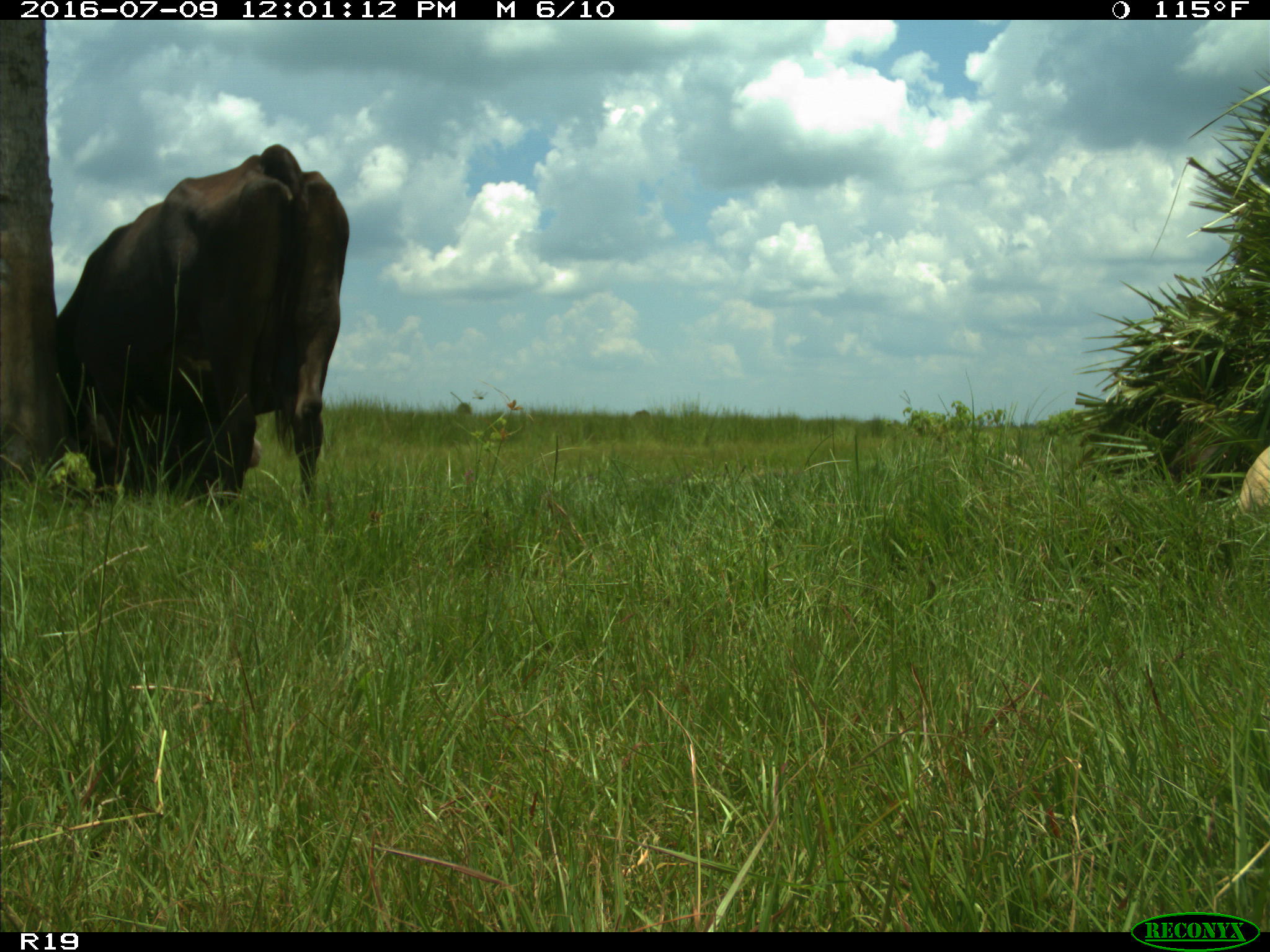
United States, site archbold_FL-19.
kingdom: Animalia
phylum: Chordata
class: Mammalia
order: Artiodactyla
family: Bovidae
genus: Bos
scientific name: Bos taurus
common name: domestic cow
Bos taurus (domestic cow).